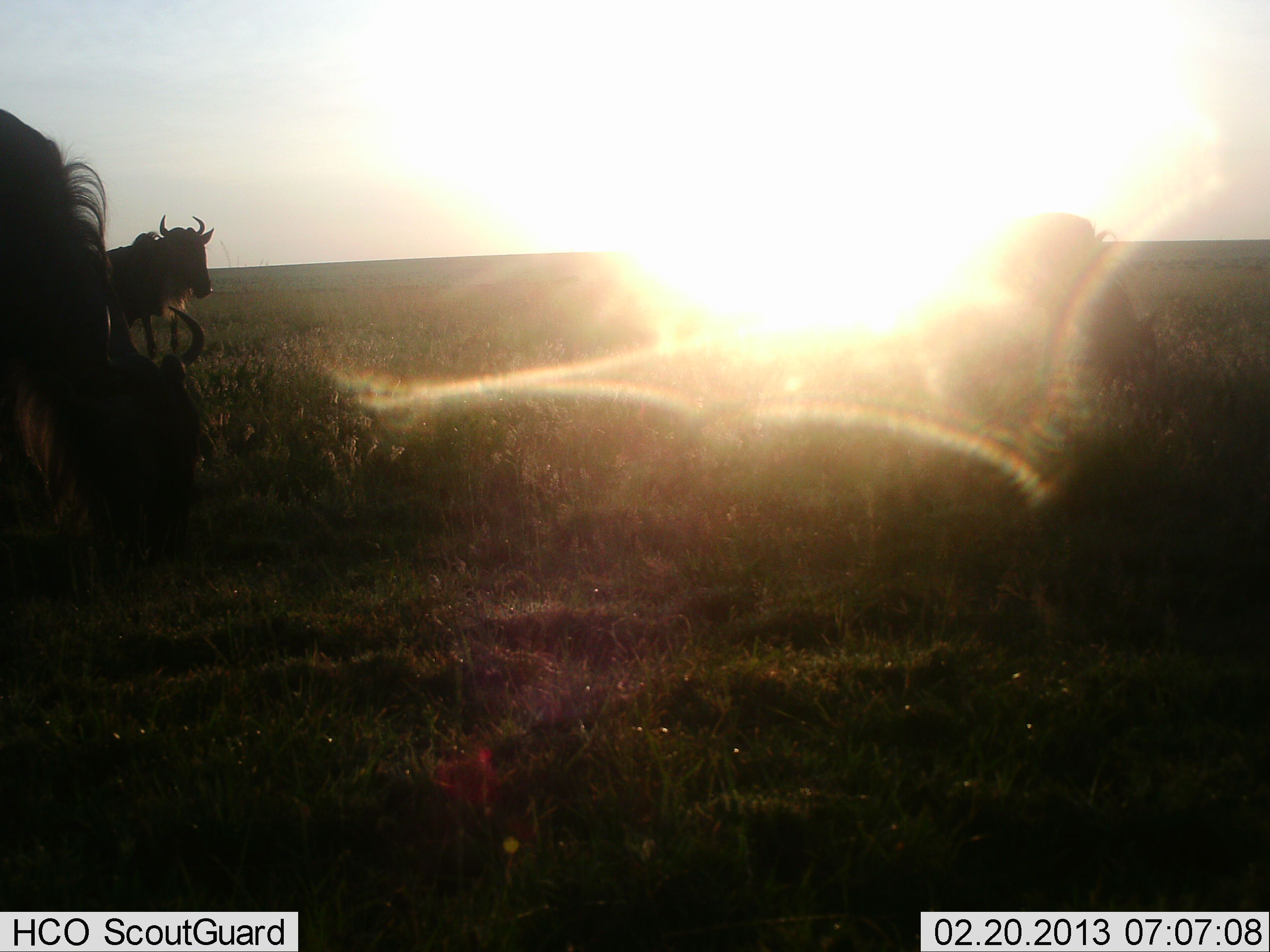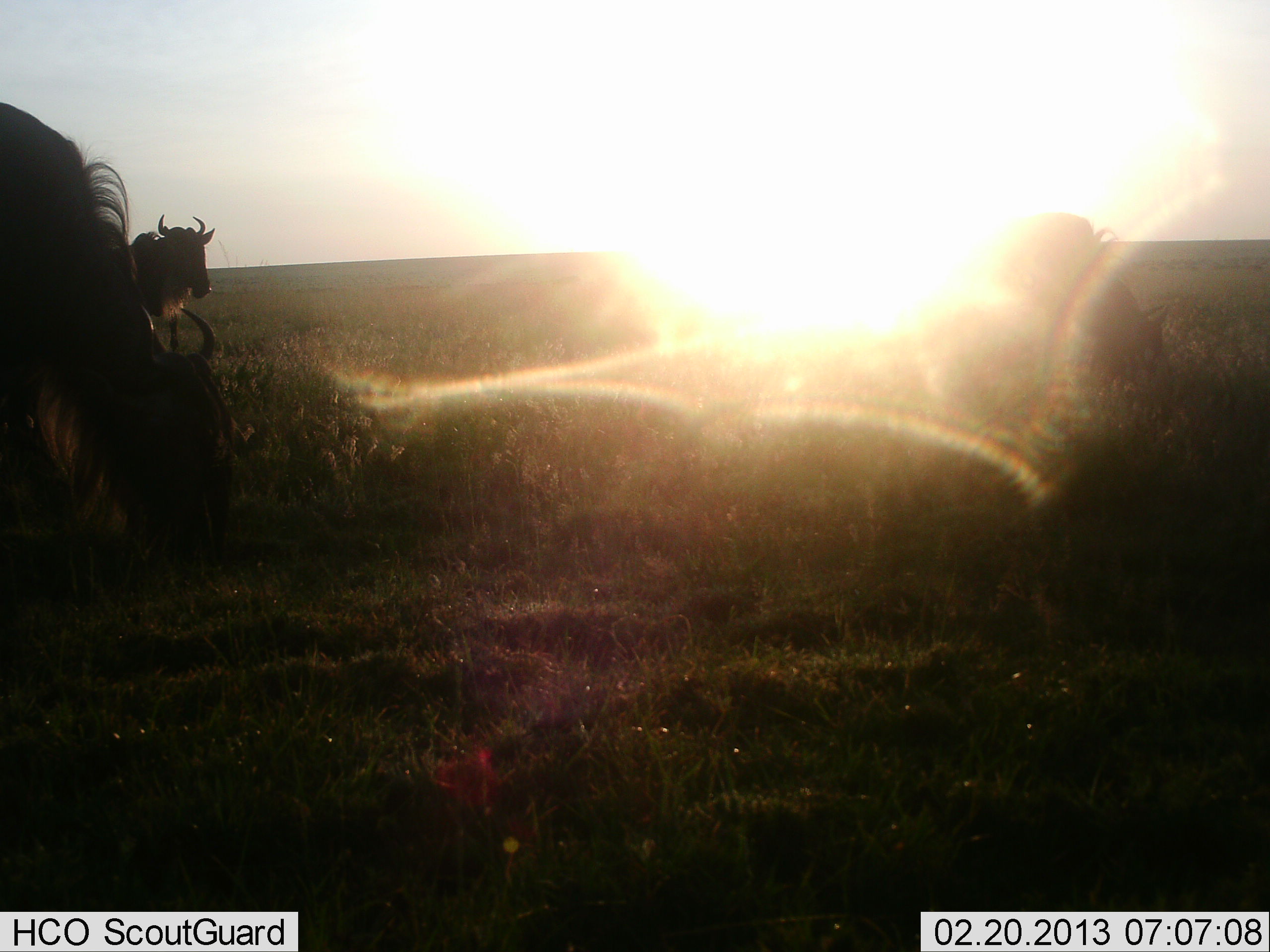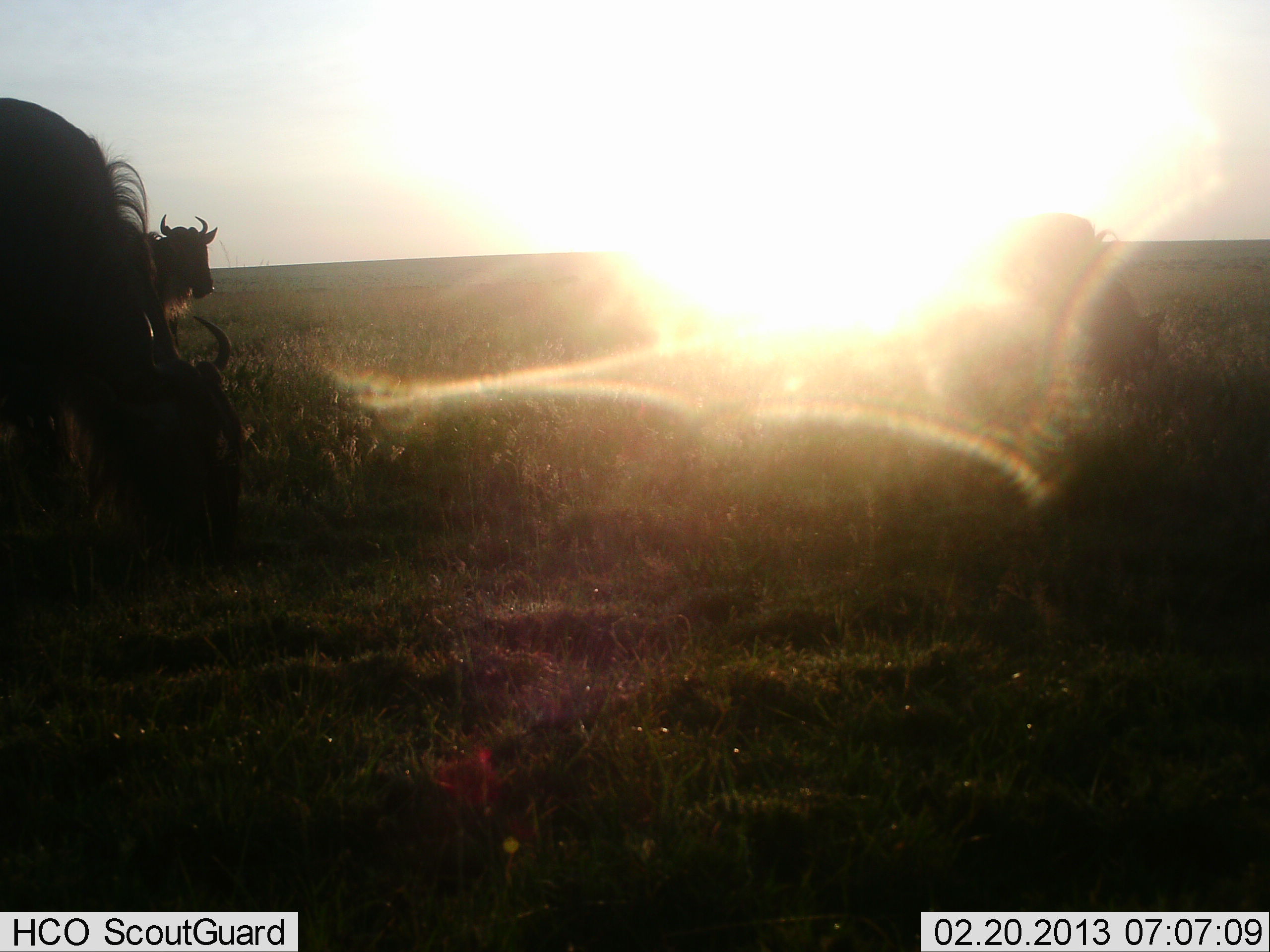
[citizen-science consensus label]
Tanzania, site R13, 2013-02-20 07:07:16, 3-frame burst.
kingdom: Animalia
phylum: Chordata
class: Mammalia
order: Artiodactyla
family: Bovidae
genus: Connochaetes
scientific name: Connochaetes taurinus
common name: blue wildebeest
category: wildebeest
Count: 3.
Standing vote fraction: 72%.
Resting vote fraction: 0%.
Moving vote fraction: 11%.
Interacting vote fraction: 0%.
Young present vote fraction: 0%.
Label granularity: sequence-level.